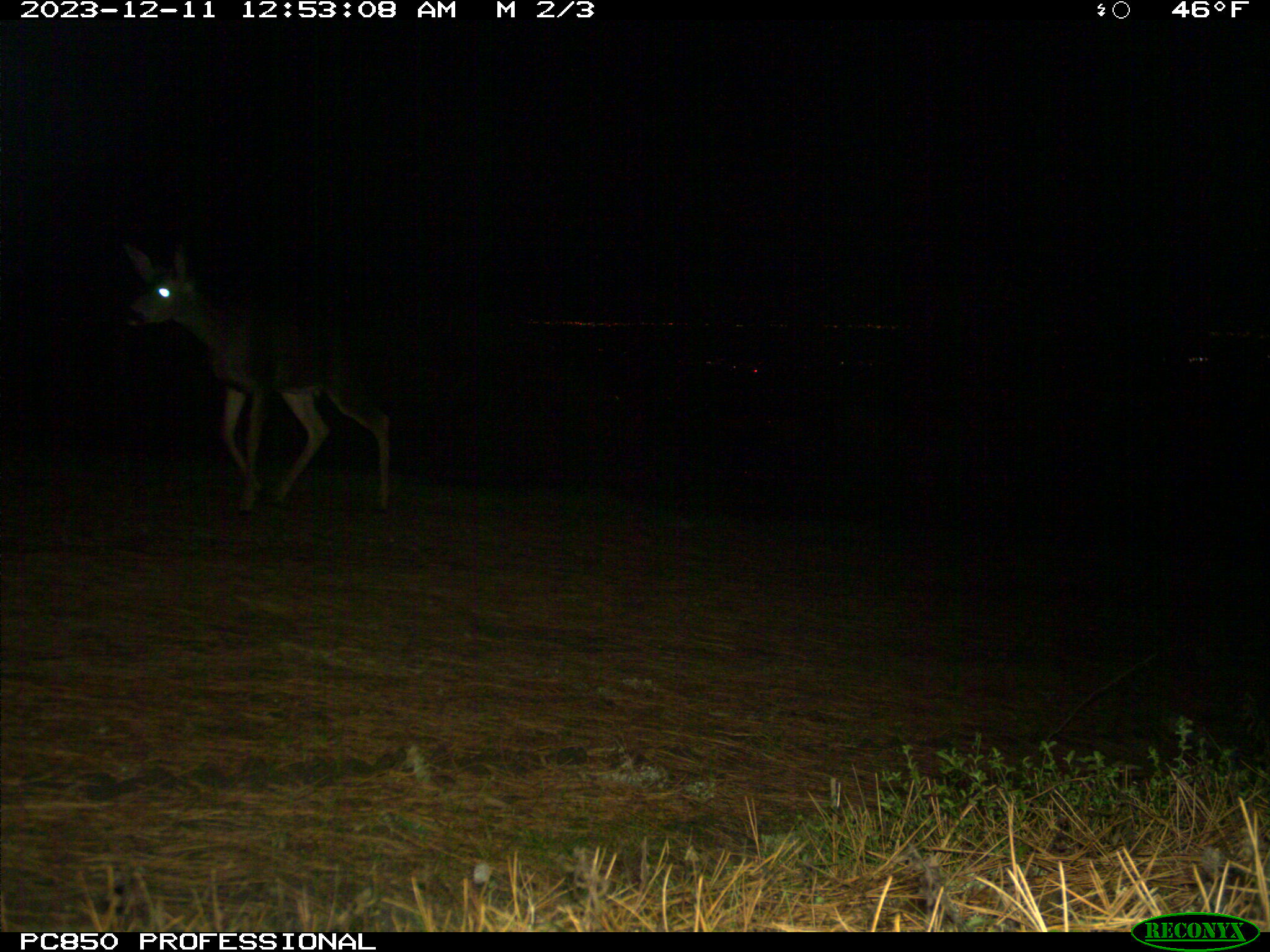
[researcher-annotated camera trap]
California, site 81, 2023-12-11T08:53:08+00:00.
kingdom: Animalia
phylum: Chordata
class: Mammalia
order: Artiodactyla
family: Cervidae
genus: Odocoileus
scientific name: Odocoileus hemionus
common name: mule deer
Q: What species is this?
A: Mule deer (Odocoileus hemionus).